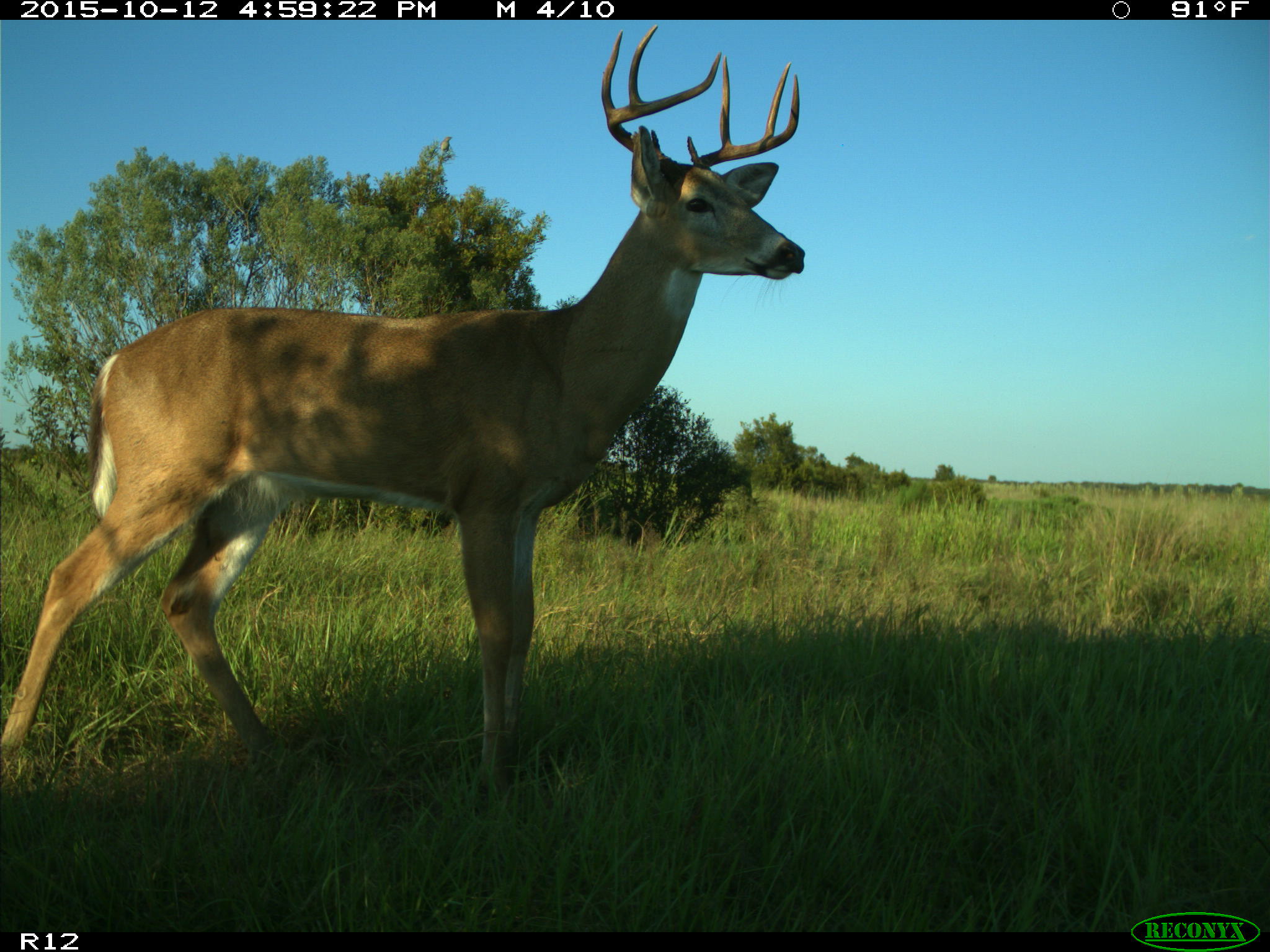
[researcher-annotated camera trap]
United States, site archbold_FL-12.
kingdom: Animalia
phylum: Chordata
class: Mammalia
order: Artiodactyla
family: Cervidae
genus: Odocoileus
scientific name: Odocoileus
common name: deer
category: unidentified deer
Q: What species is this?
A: Unidentified deer (deer) (Odocoileus).